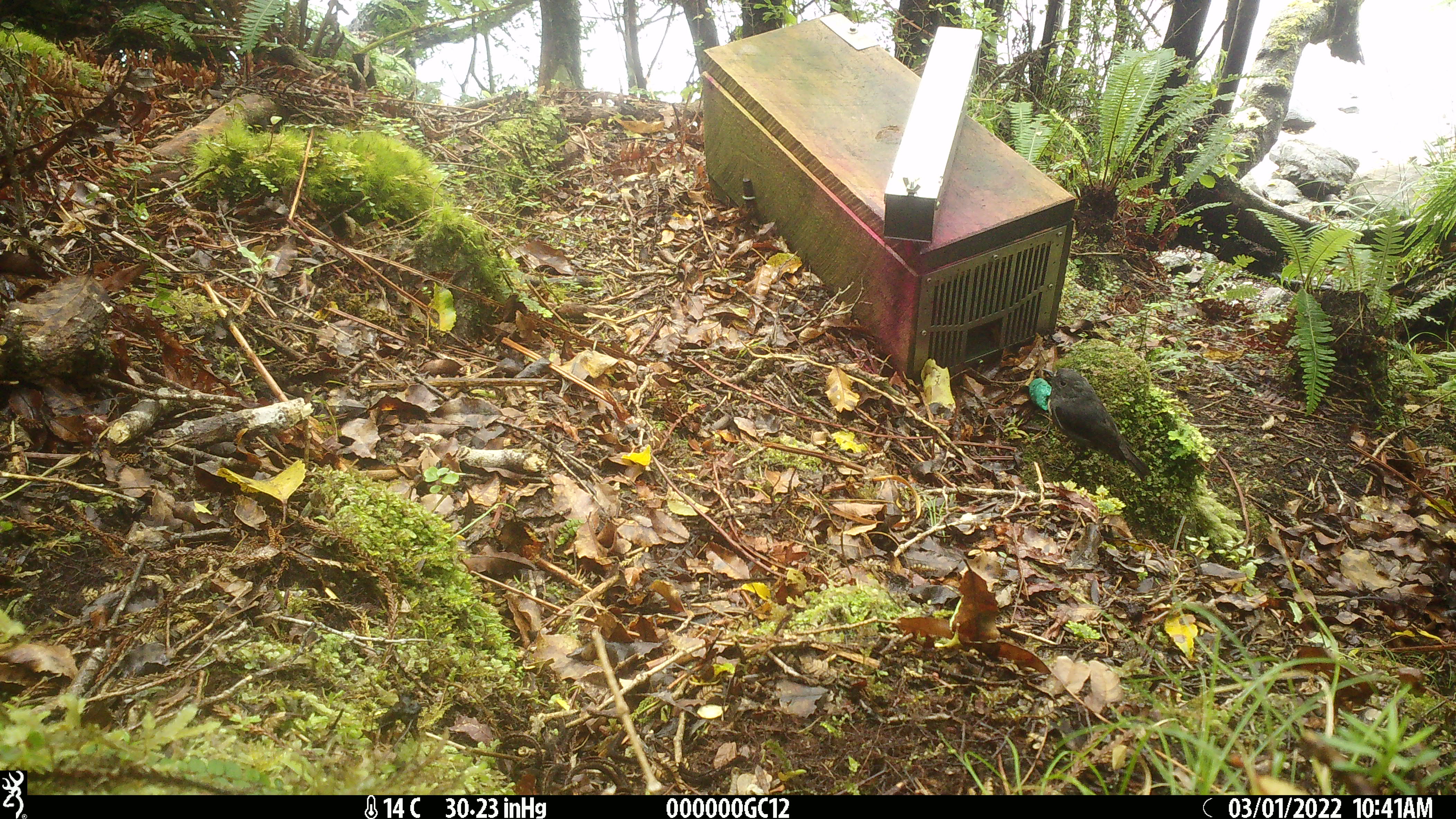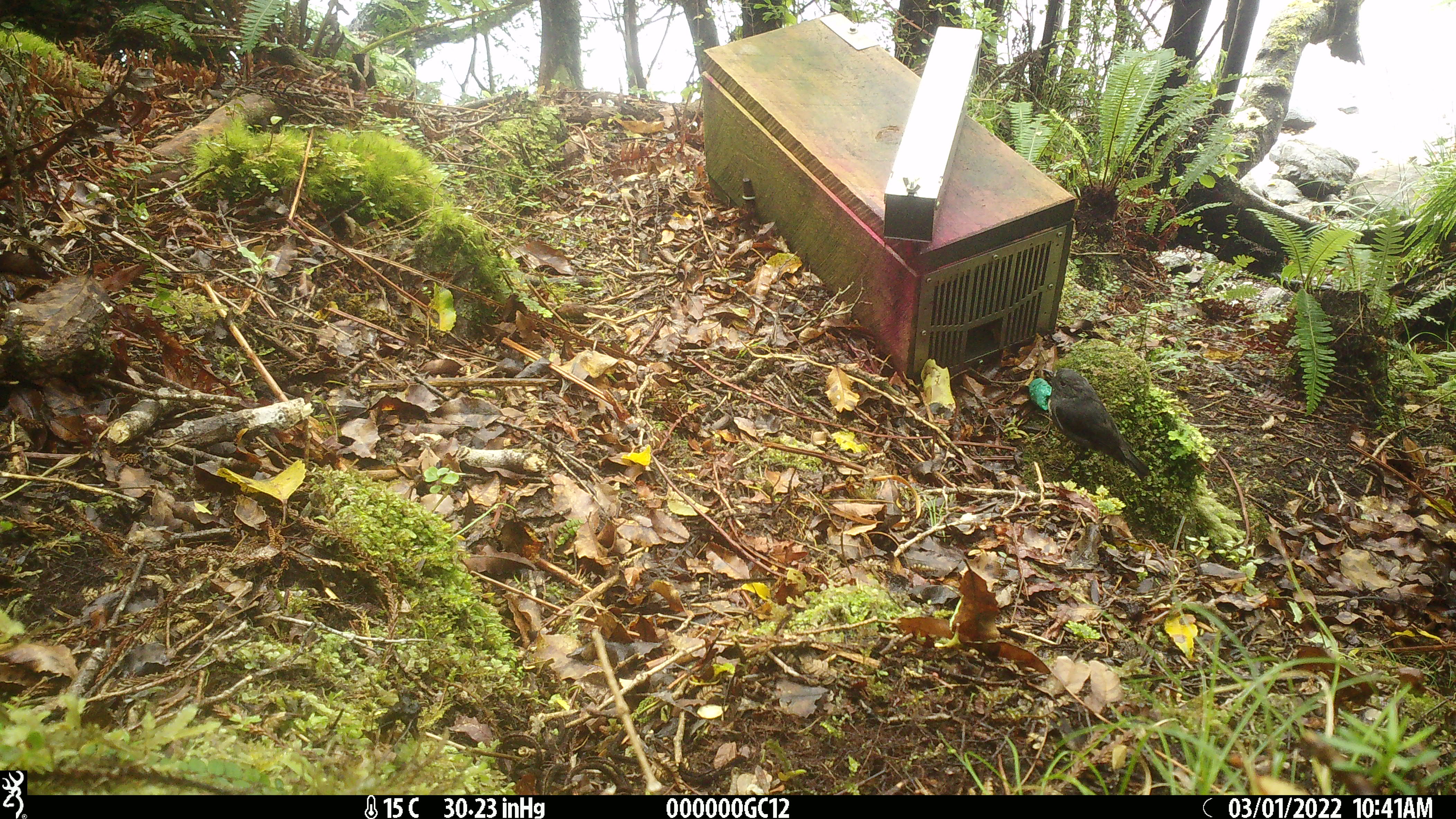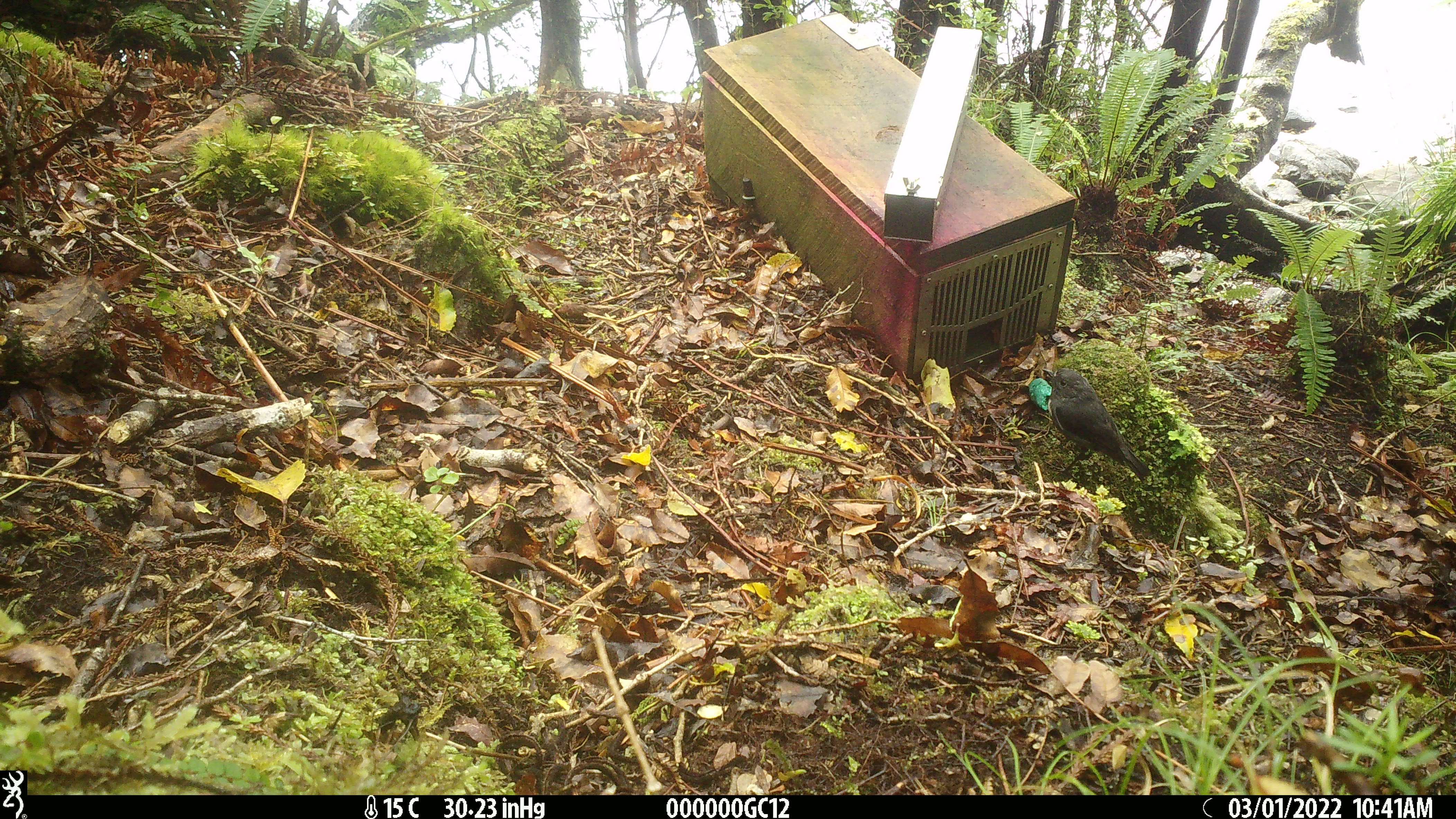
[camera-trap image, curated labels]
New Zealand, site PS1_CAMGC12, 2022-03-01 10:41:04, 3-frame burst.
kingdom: Animalia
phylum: Chordata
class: Aves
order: Passeriformes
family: Petroicidae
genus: Petroica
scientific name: Petroica australis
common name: new zealand robin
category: robin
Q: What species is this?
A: Robin (new zealand robin) (Petroica australis).